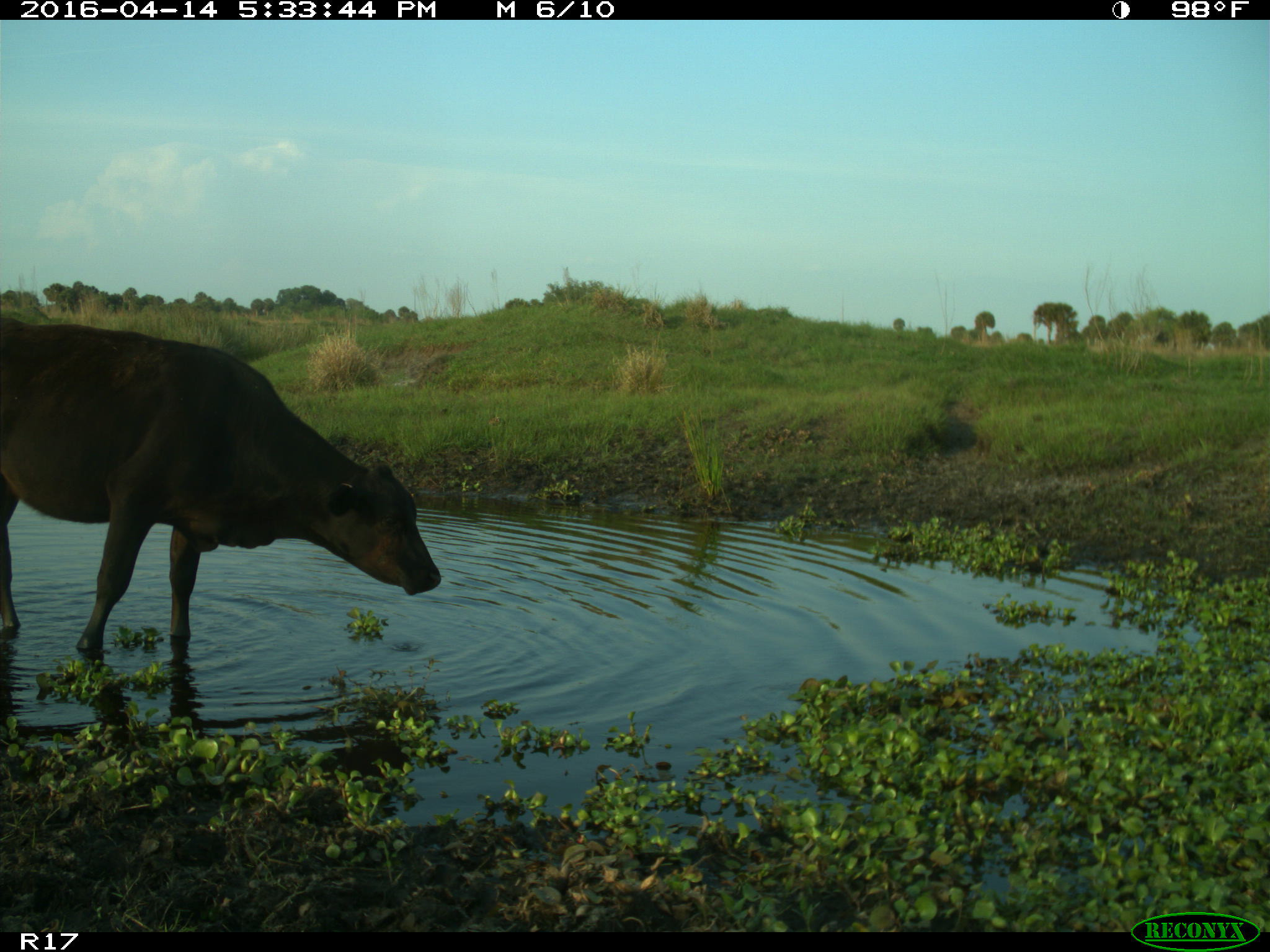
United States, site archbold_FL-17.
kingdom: Animalia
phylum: Chordata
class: Mammalia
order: Artiodactyla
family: Bovidae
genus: Bos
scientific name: Bos taurus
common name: domestic cow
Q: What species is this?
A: Bos taurus (domestic cow).